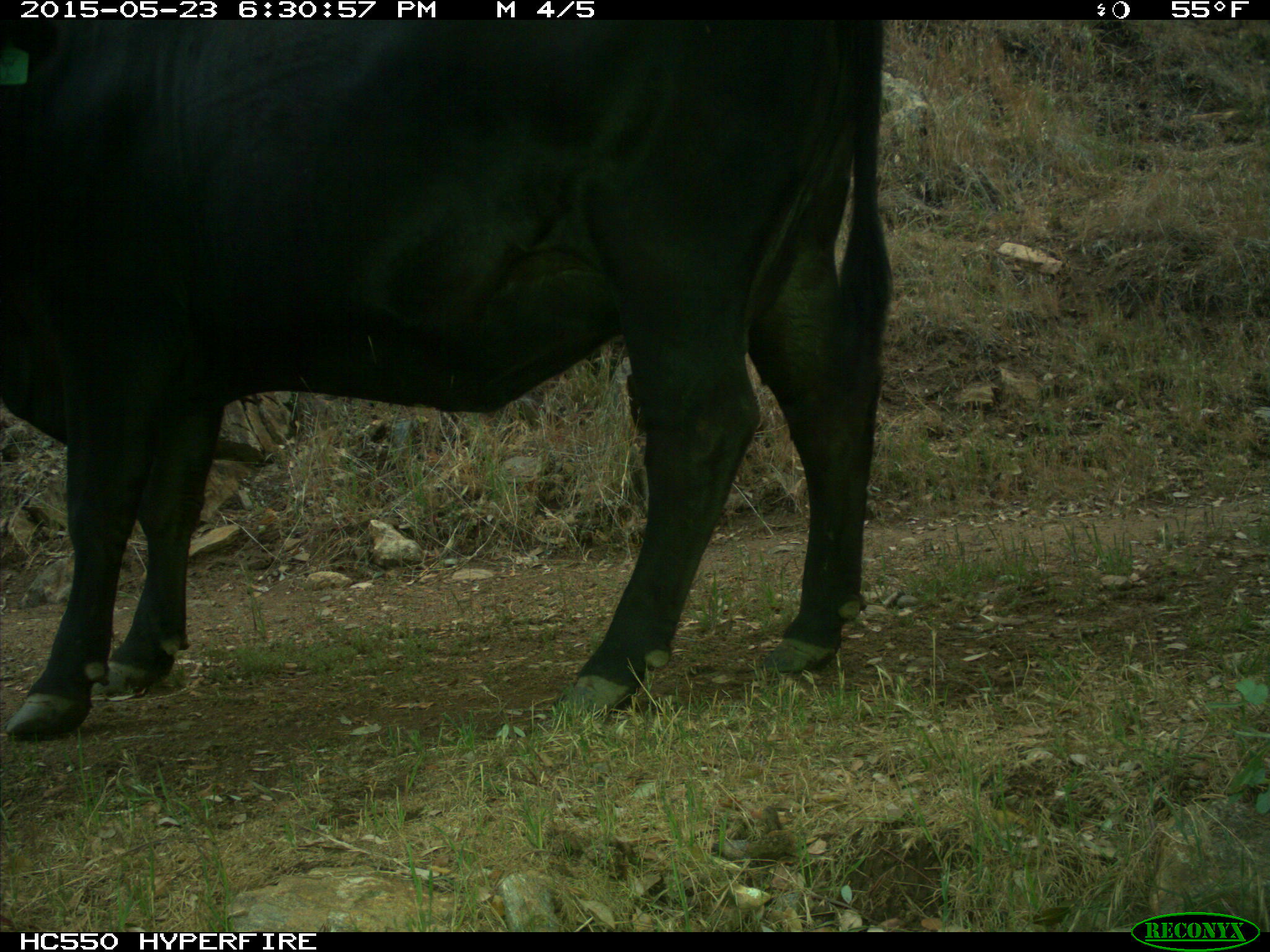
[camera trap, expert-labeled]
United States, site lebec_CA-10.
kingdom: Animalia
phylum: Chordata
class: Mammalia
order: Artiodactyla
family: Bovidae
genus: Bos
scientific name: Bos taurus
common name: domestic cow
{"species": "Bos taurus (domestic cow)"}